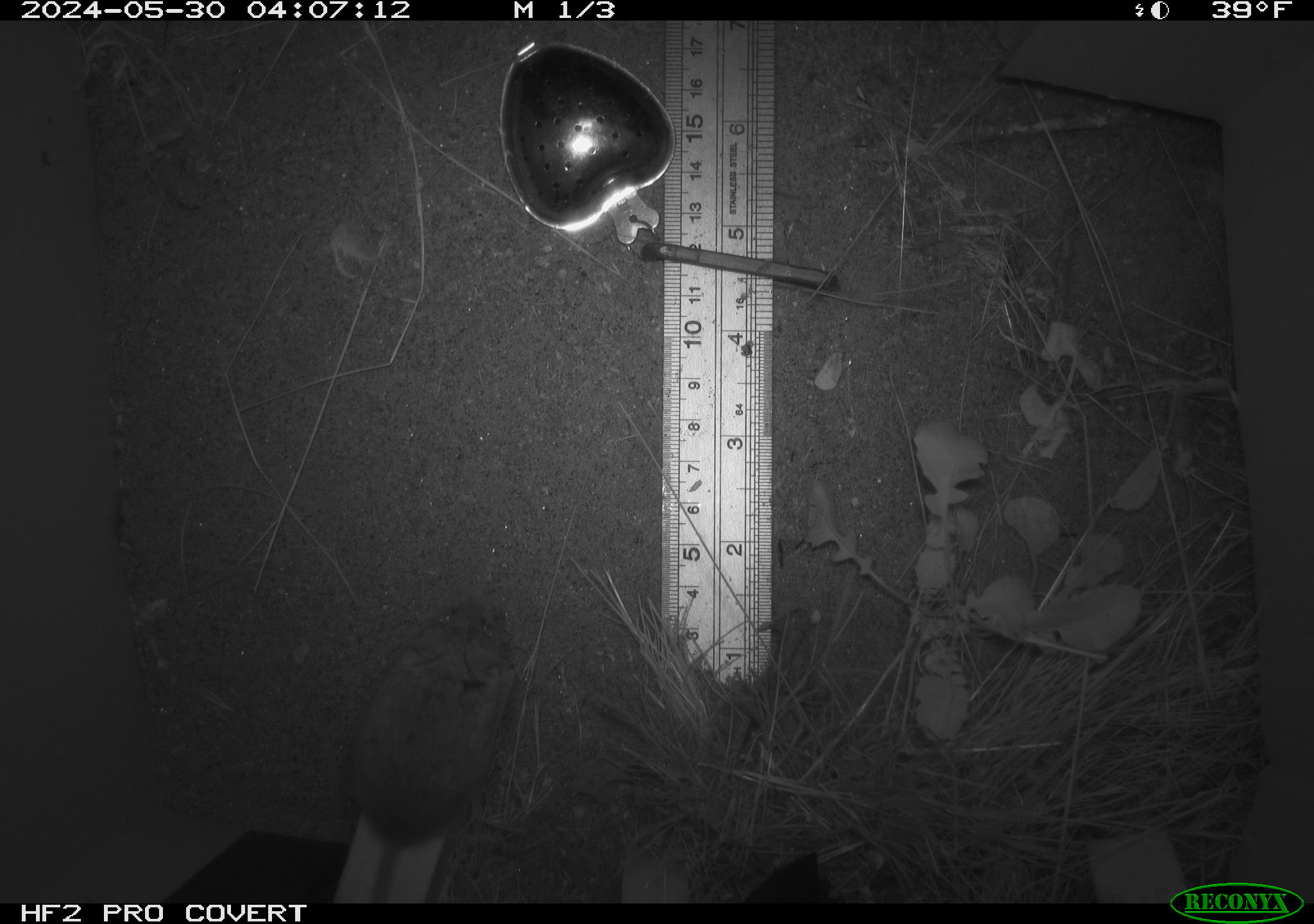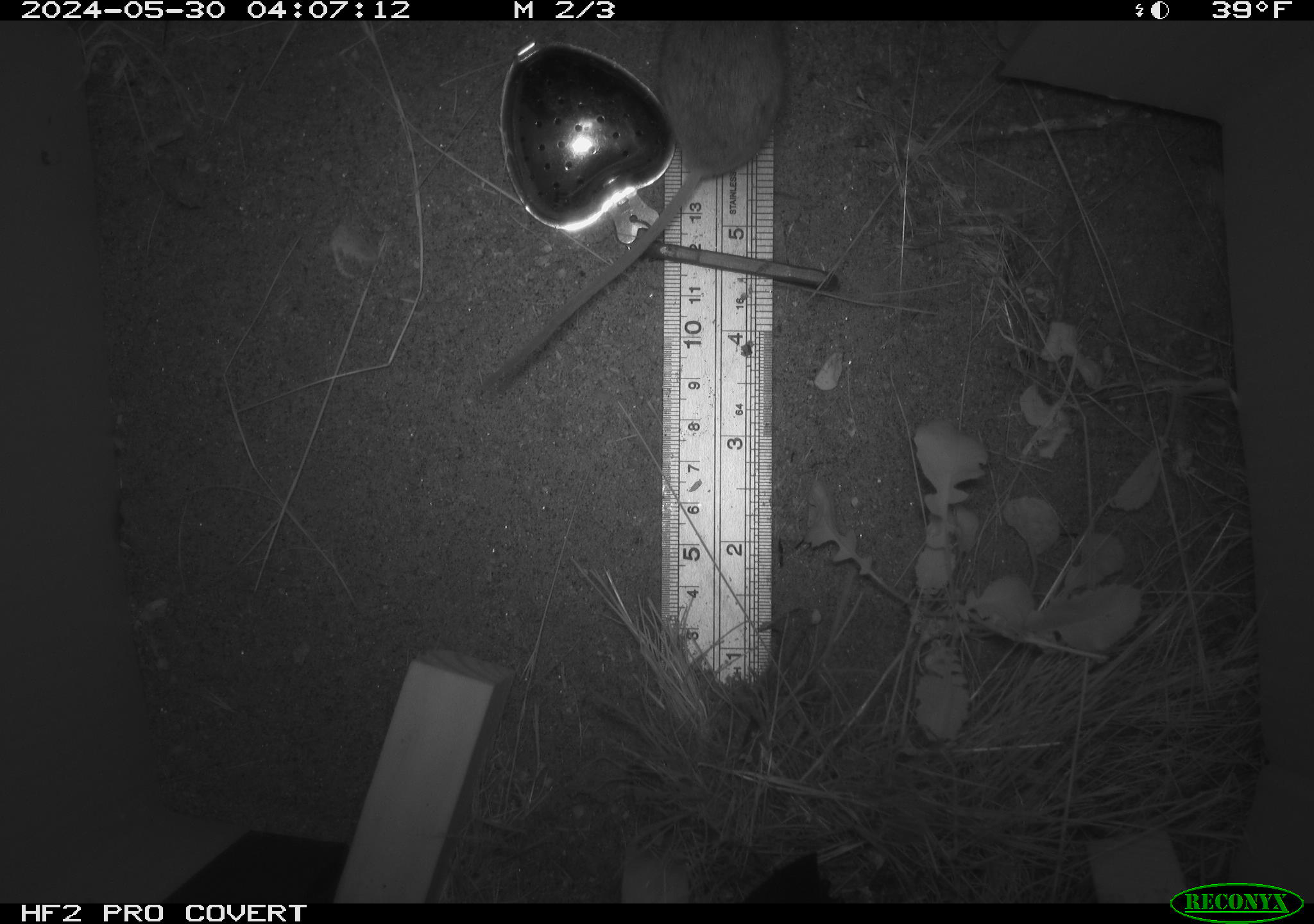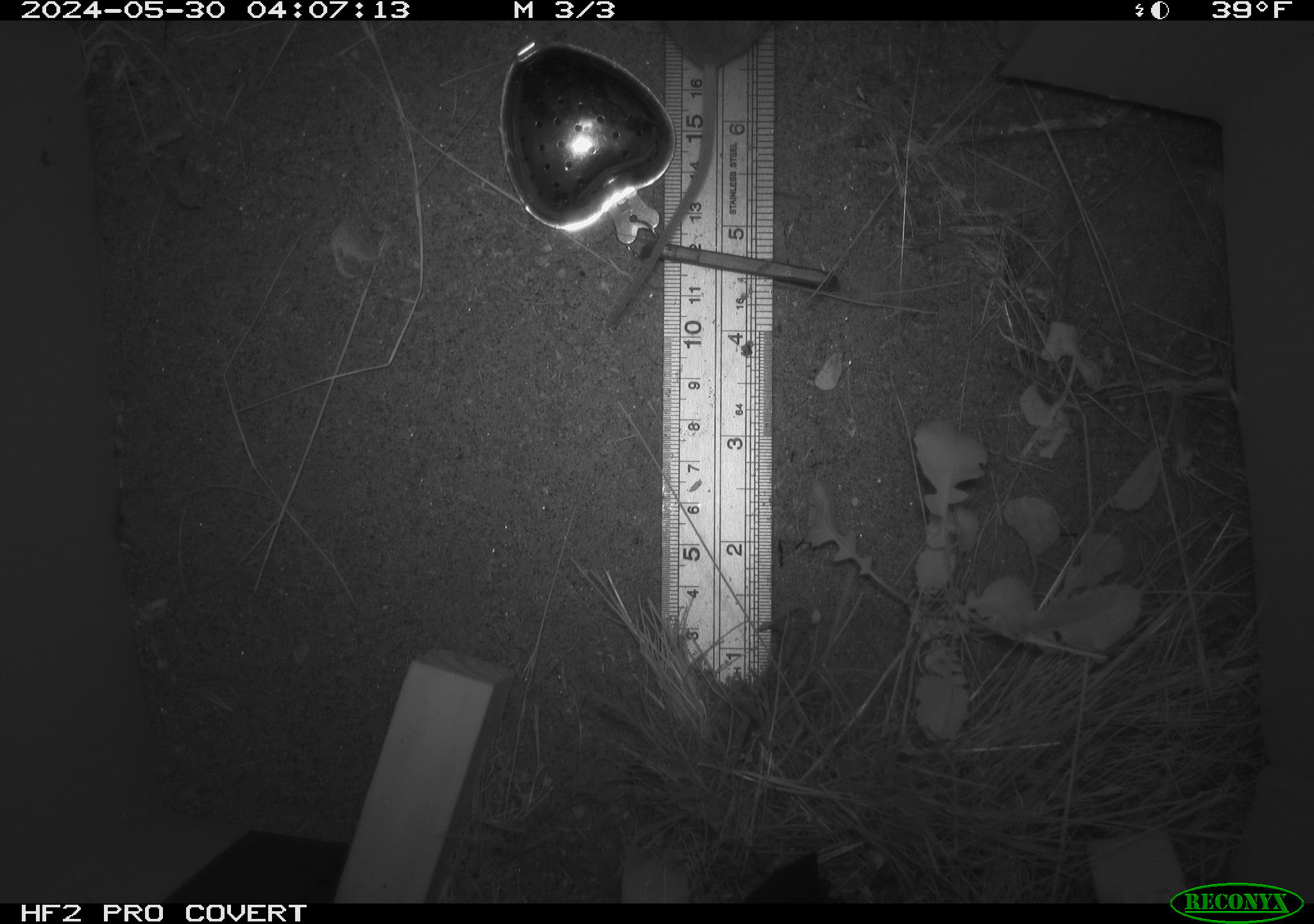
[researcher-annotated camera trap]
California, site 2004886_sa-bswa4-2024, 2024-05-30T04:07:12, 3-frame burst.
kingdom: Animalia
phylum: Chordata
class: Mammalia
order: Rodentia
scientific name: Rodentia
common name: rodent